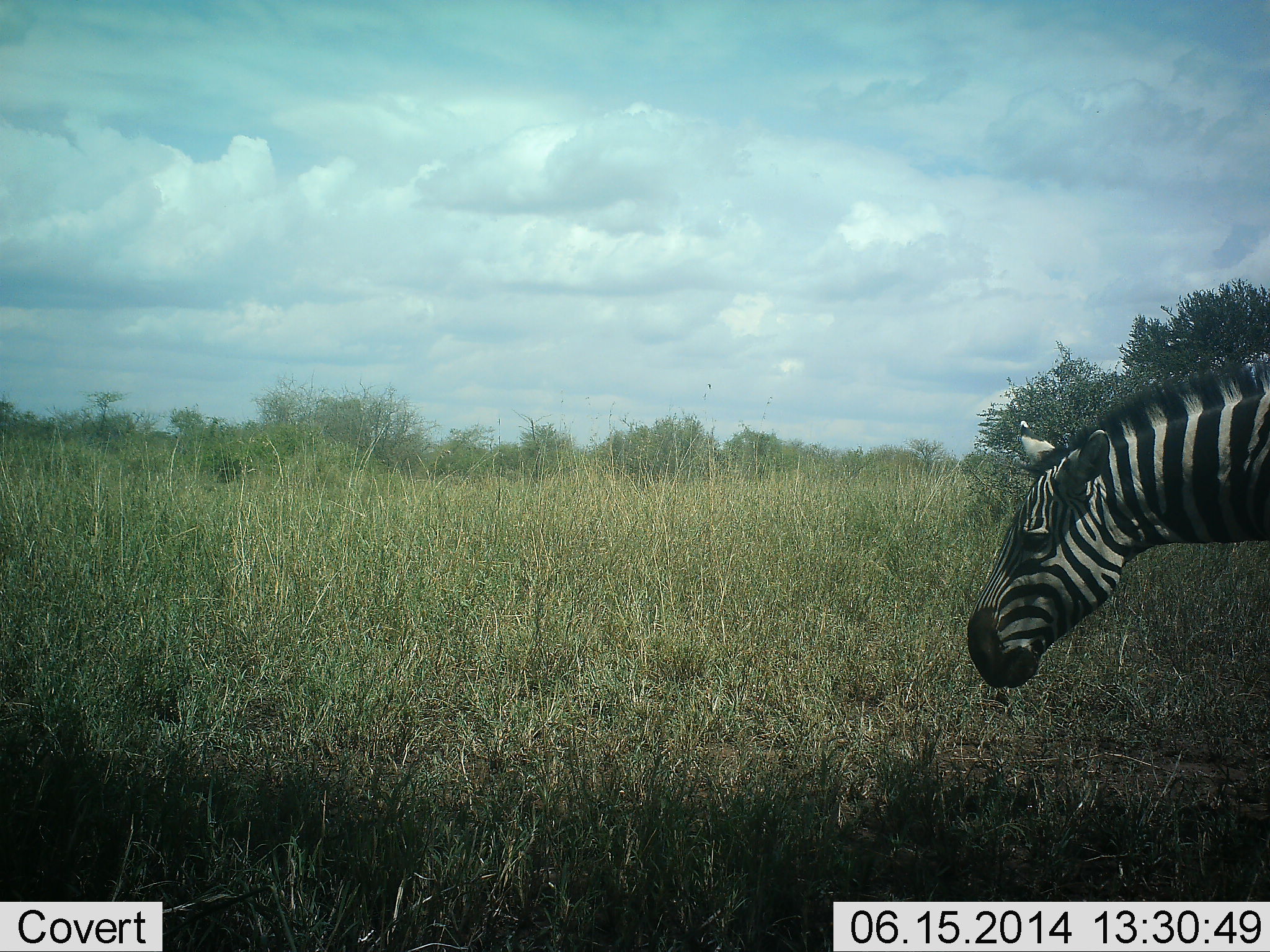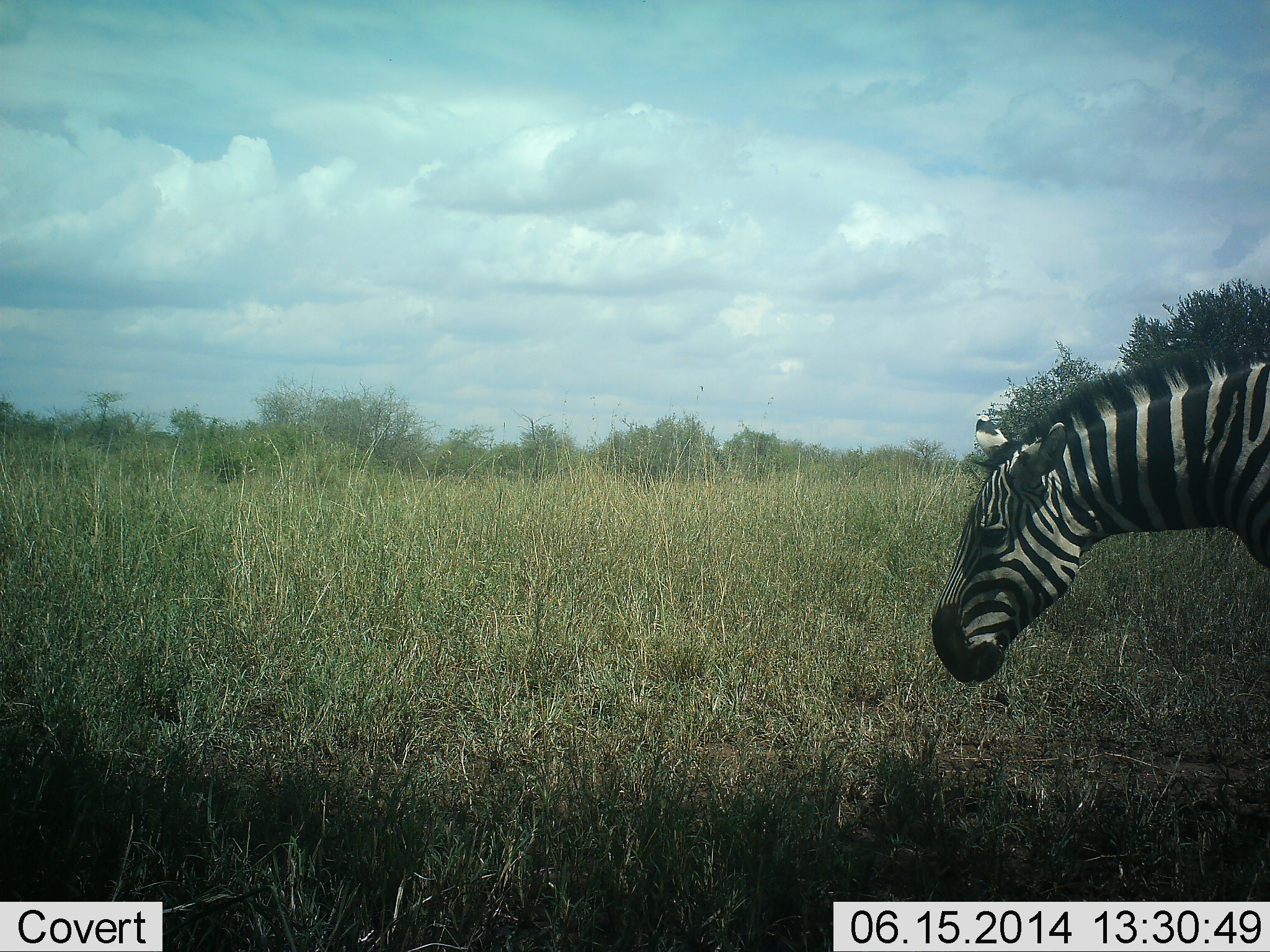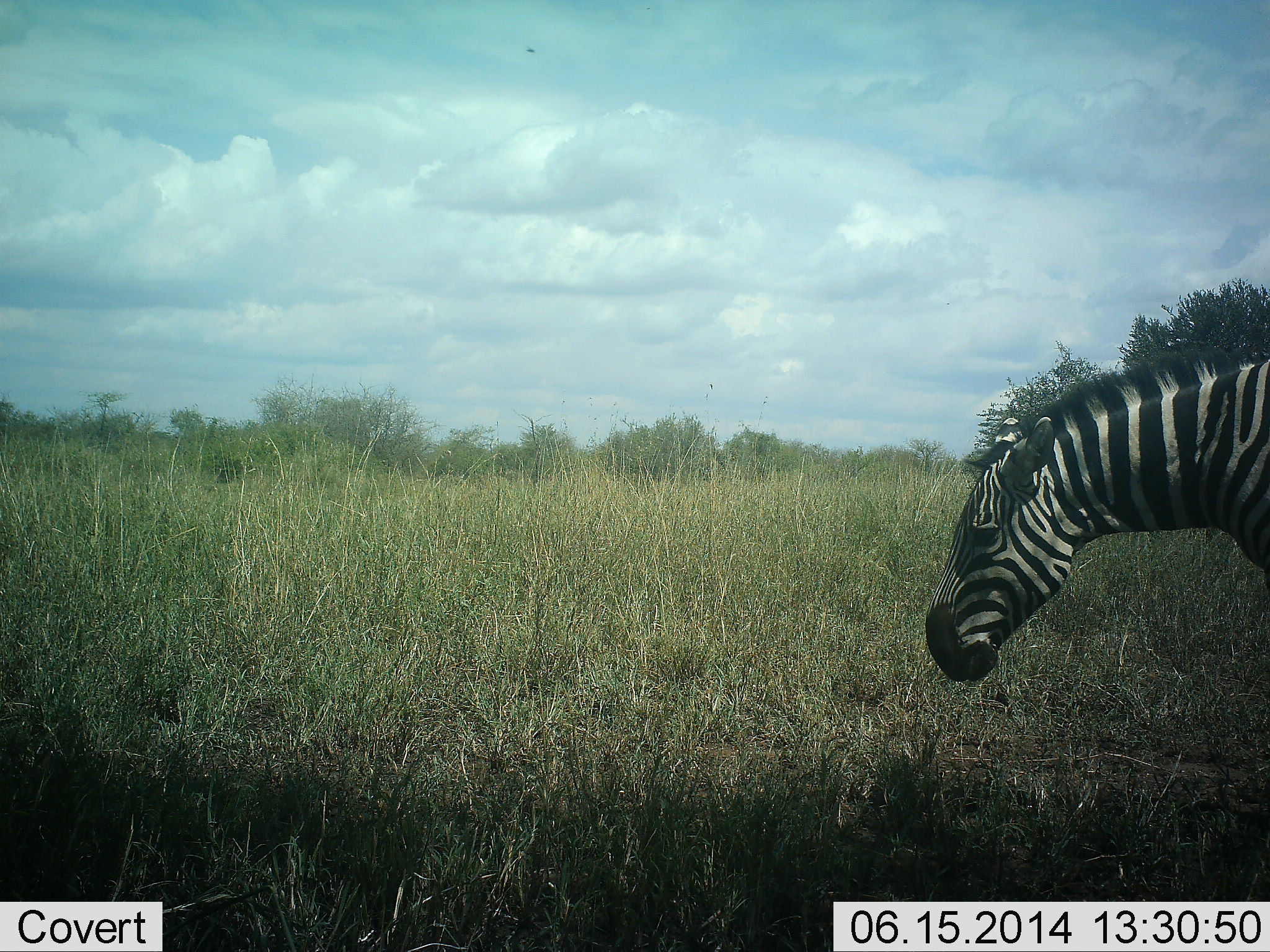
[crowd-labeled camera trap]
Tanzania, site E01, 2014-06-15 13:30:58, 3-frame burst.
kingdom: Animalia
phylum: Chordata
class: Mammalia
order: Perissodactyla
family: Equidae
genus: Equus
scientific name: Equus quagga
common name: plains zebra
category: zebra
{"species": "zebra (plains zebra) (Equus quagga)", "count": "1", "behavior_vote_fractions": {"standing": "50%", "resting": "0%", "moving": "40%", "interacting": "0%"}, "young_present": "0%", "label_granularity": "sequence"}